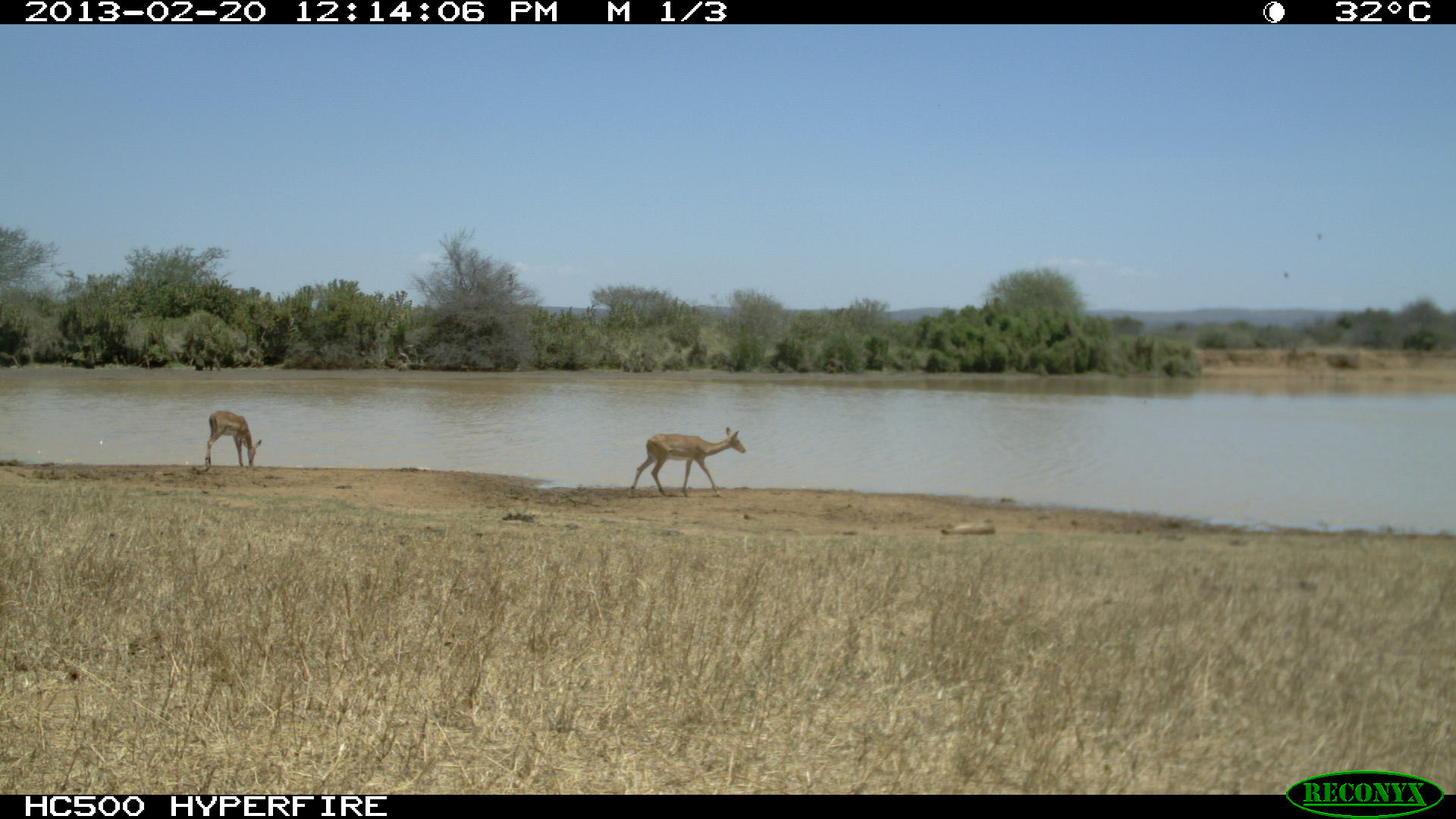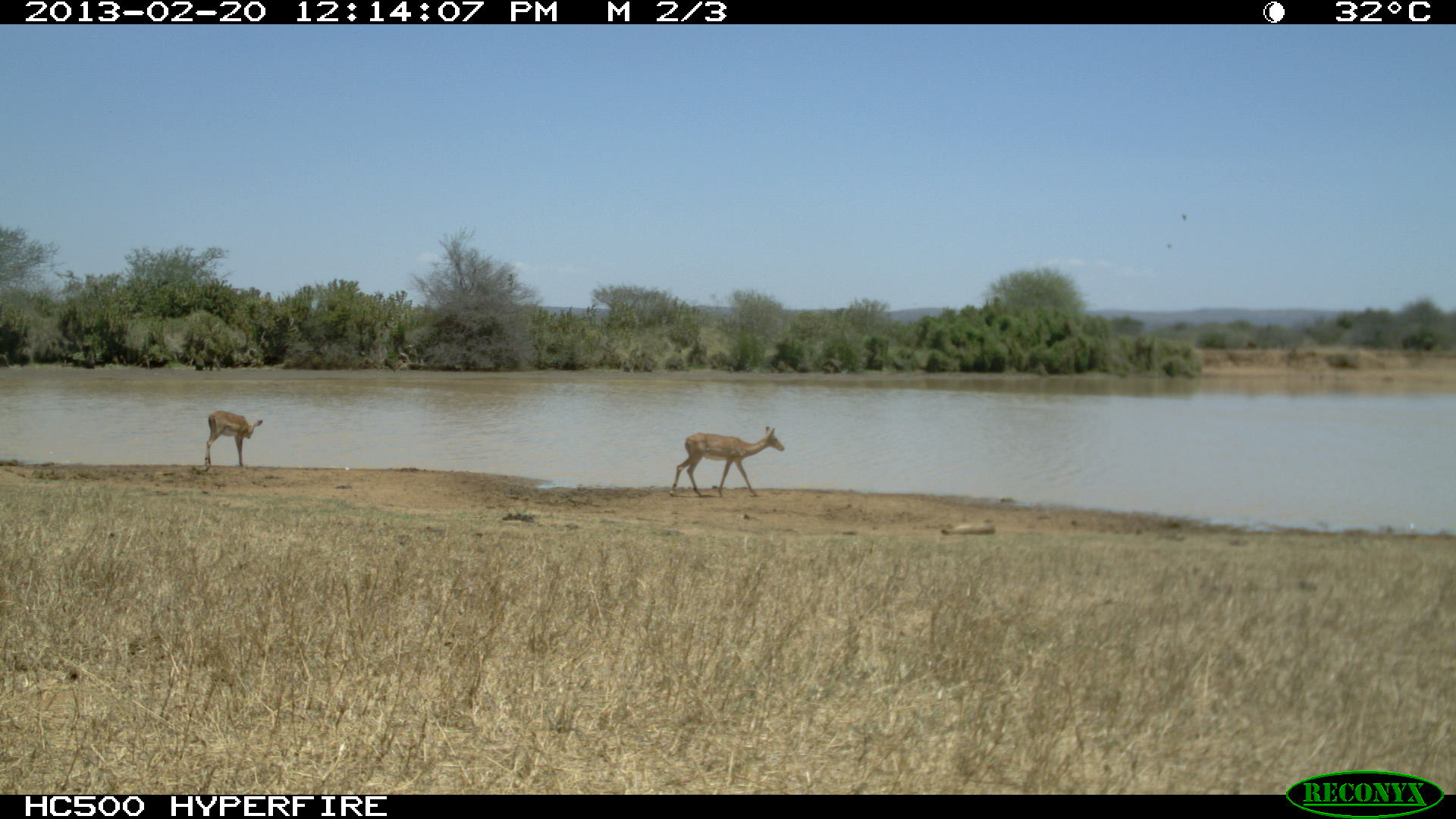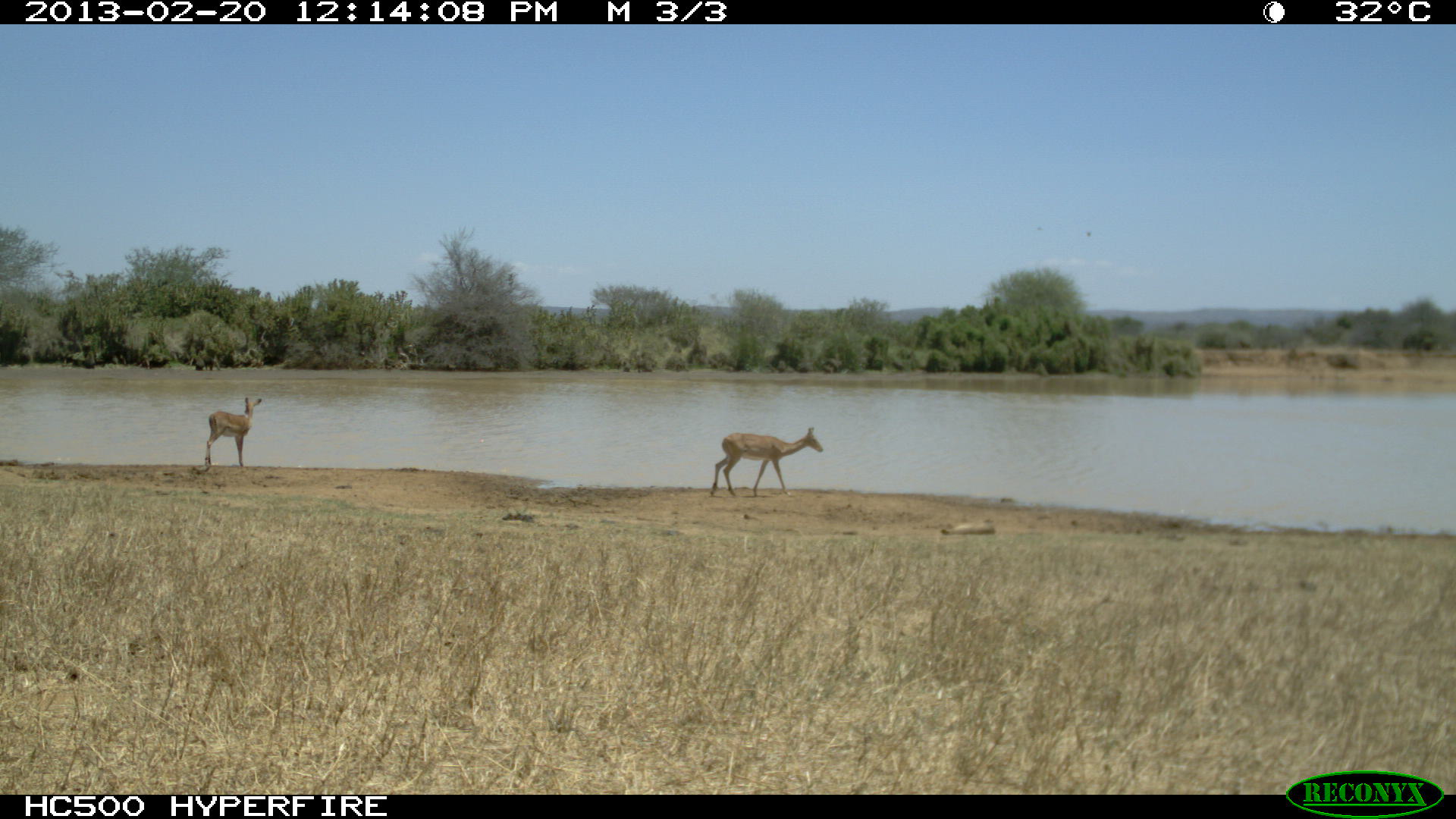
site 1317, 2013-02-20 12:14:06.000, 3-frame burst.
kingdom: Animalia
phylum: Chordata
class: Mammalia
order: Artiodactyla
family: Bovidae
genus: Aepyceros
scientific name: Aepyceros melampus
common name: impala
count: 2